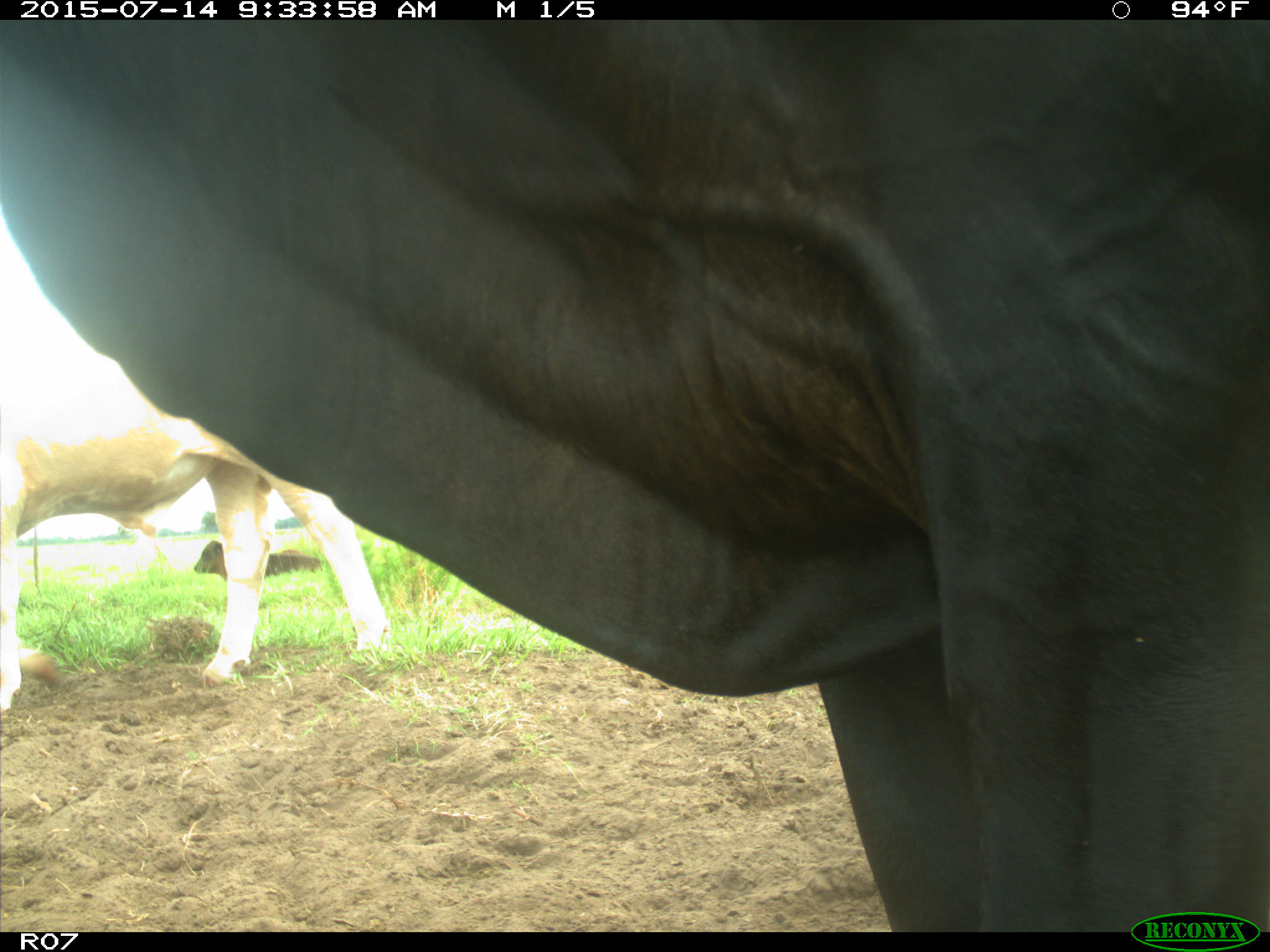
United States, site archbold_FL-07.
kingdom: Animalia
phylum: Chordata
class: Mammalia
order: Artiodactyla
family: Bovidae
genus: Bos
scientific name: Bos taurus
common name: domestic cow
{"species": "Bos taurus (domestic cow)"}